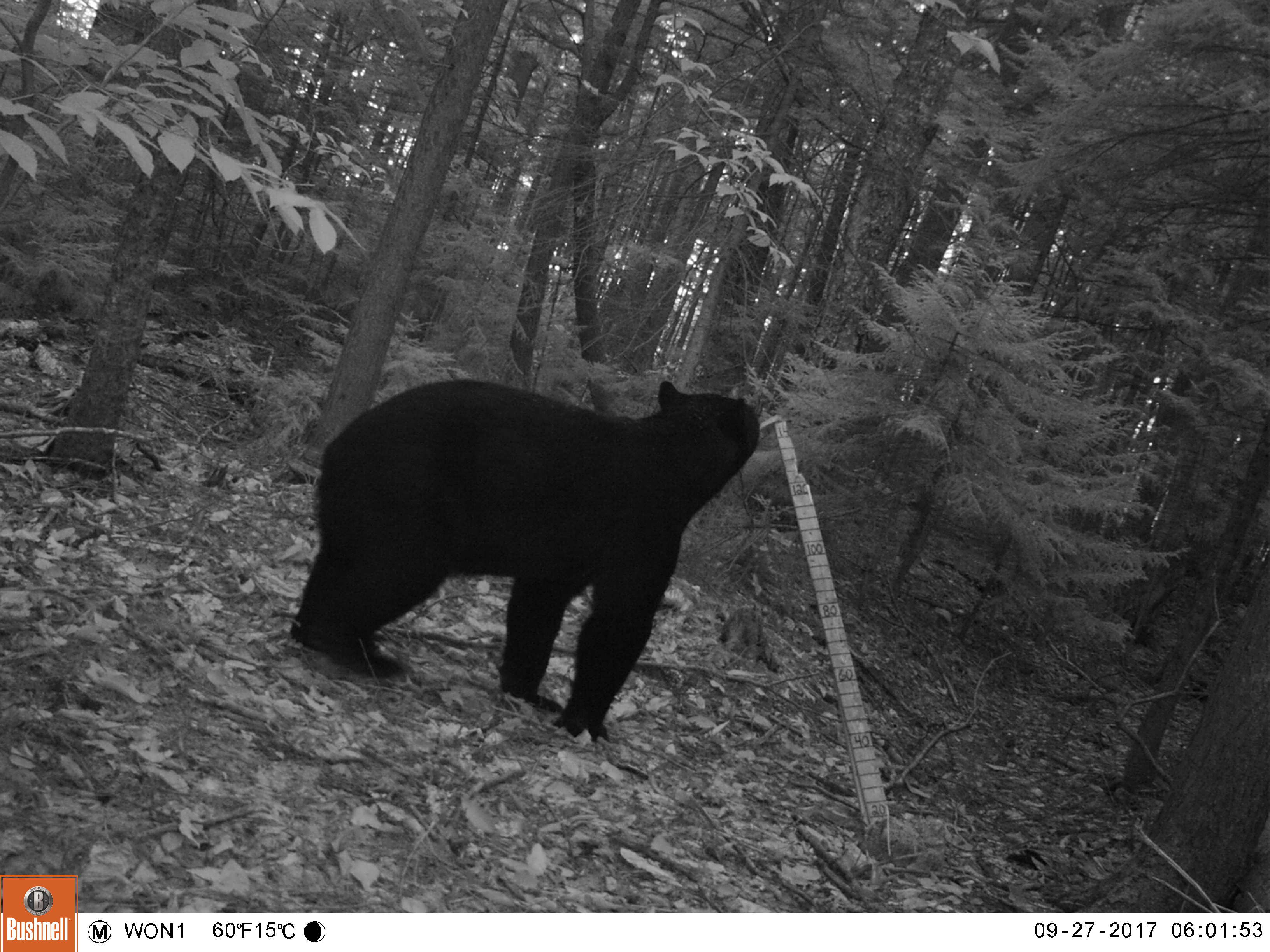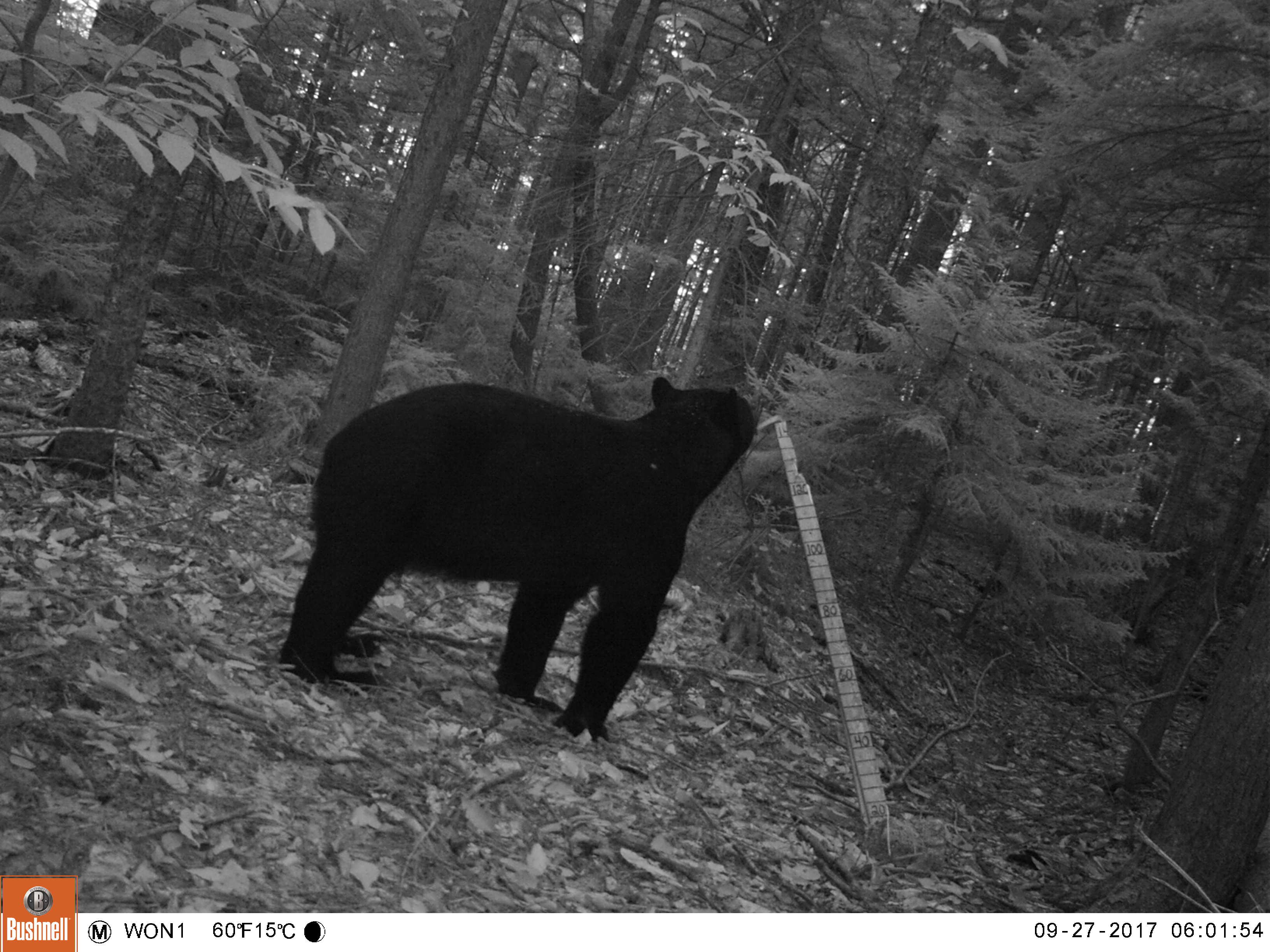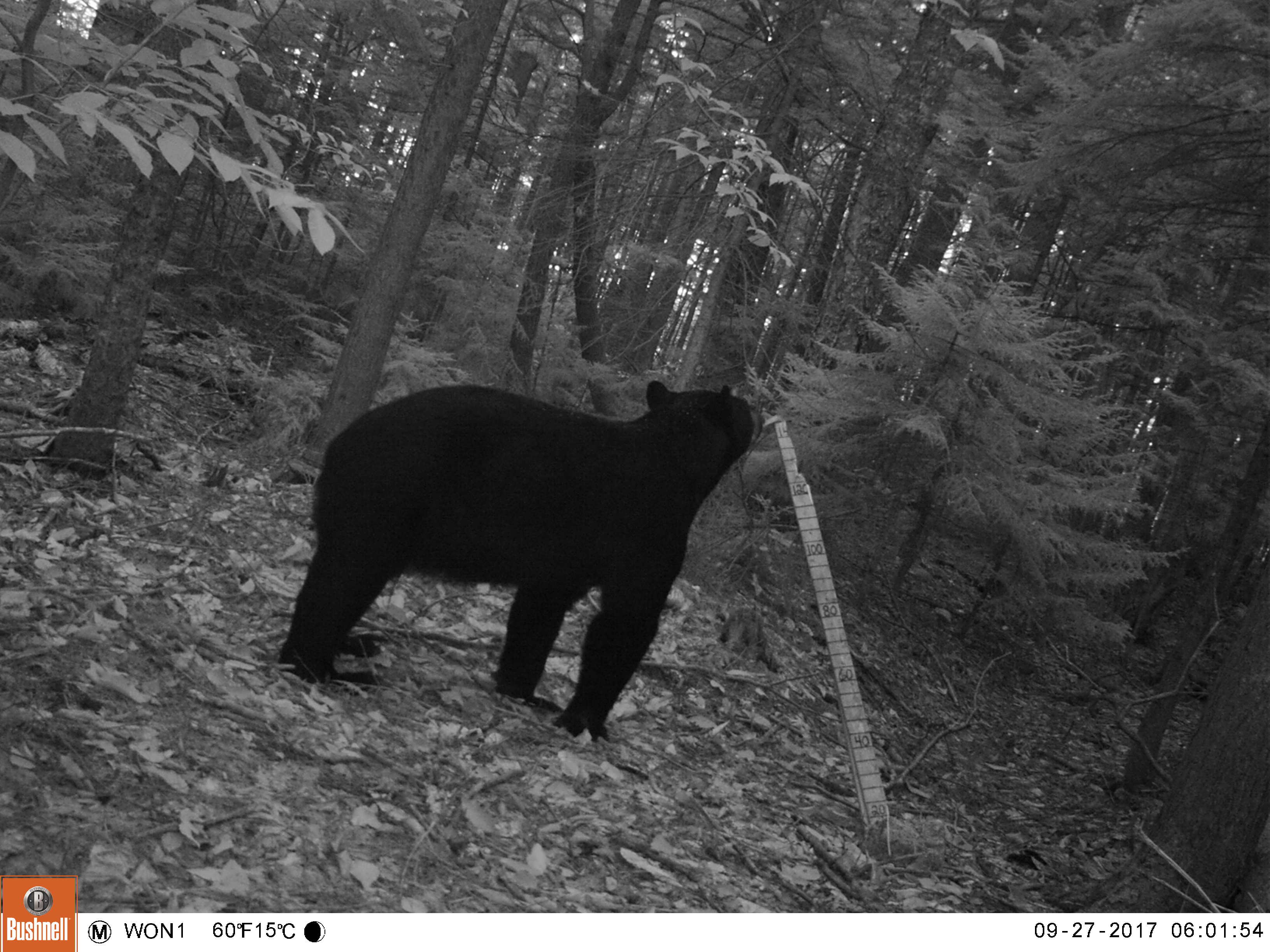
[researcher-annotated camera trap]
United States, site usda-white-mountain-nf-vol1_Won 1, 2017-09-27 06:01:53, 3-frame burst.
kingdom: Animalia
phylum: Chordata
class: Mammalia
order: Carnivora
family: Ursidae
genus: Ursus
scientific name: Ursus americanus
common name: black bear